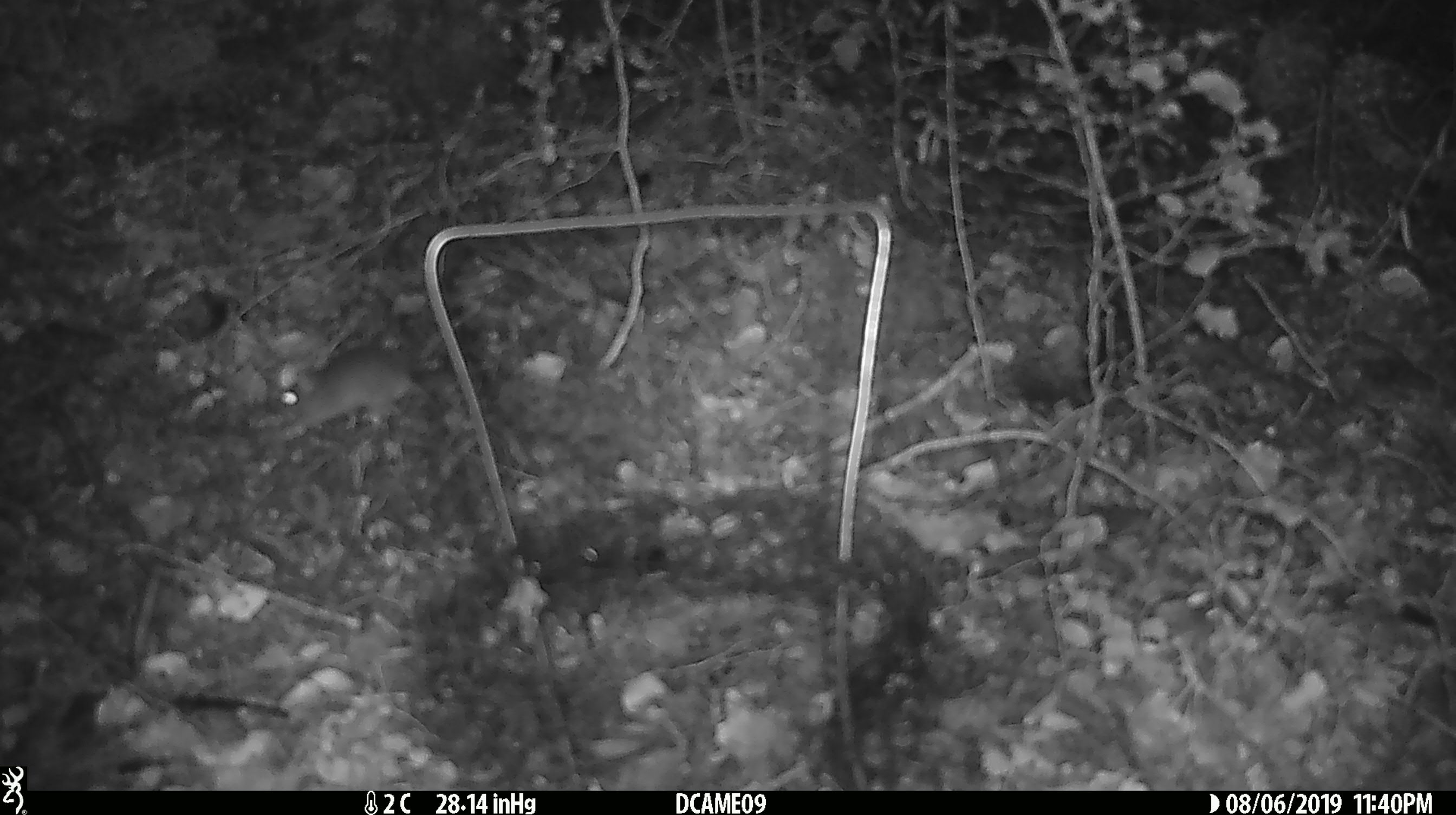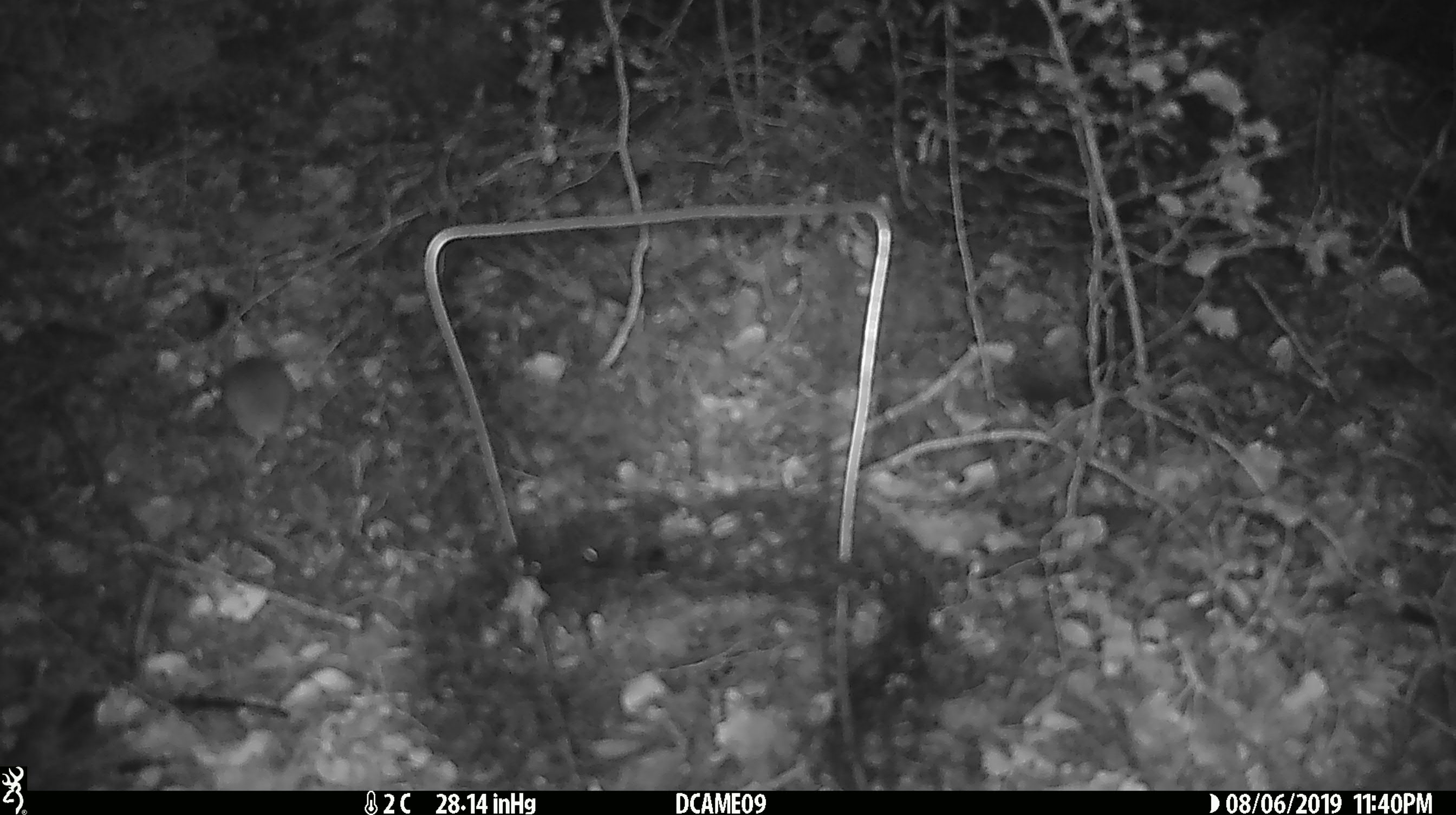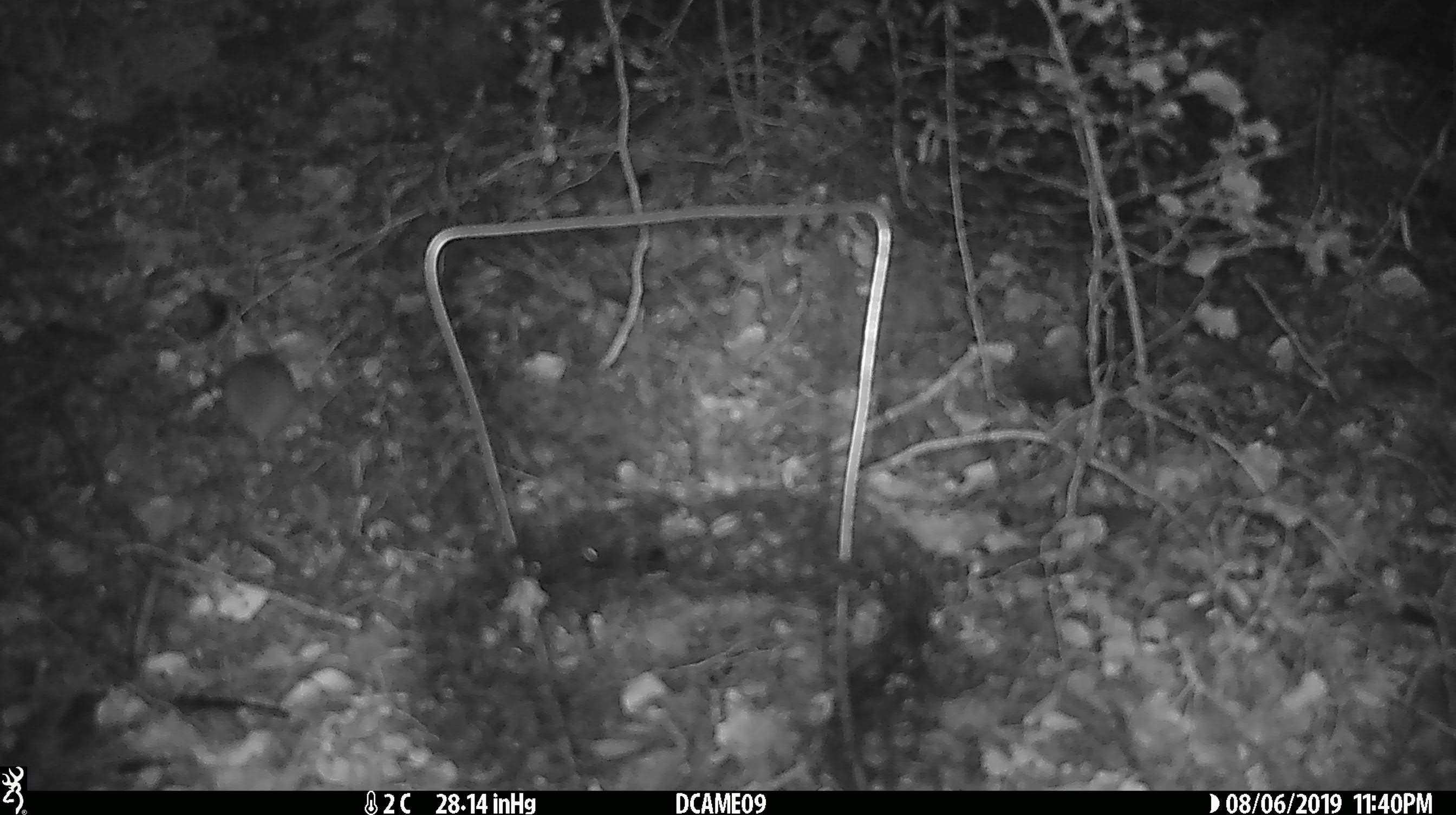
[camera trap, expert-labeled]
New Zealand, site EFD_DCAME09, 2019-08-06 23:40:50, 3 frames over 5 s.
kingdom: Animalia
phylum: Chordata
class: Mammalia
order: Rodentia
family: Muridae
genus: Mus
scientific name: Mus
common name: mouse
Mouse (Mus).